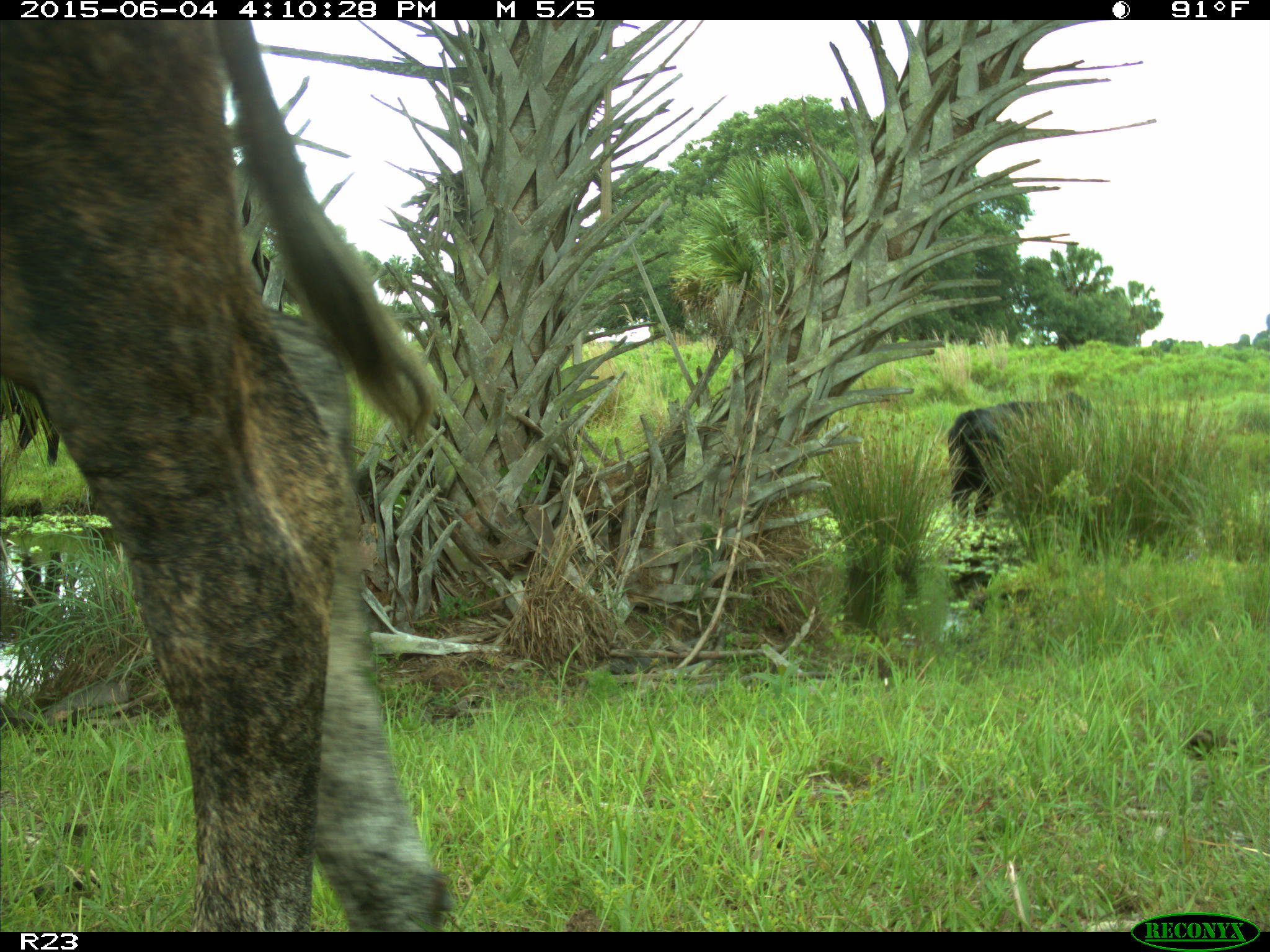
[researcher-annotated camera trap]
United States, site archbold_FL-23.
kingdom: Animalia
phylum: Chordata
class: Mammalia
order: Artiodactyla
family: Bovidae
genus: Bos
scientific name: Bos taurus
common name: domestic cow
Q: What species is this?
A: Bos taurus (domestic cow).